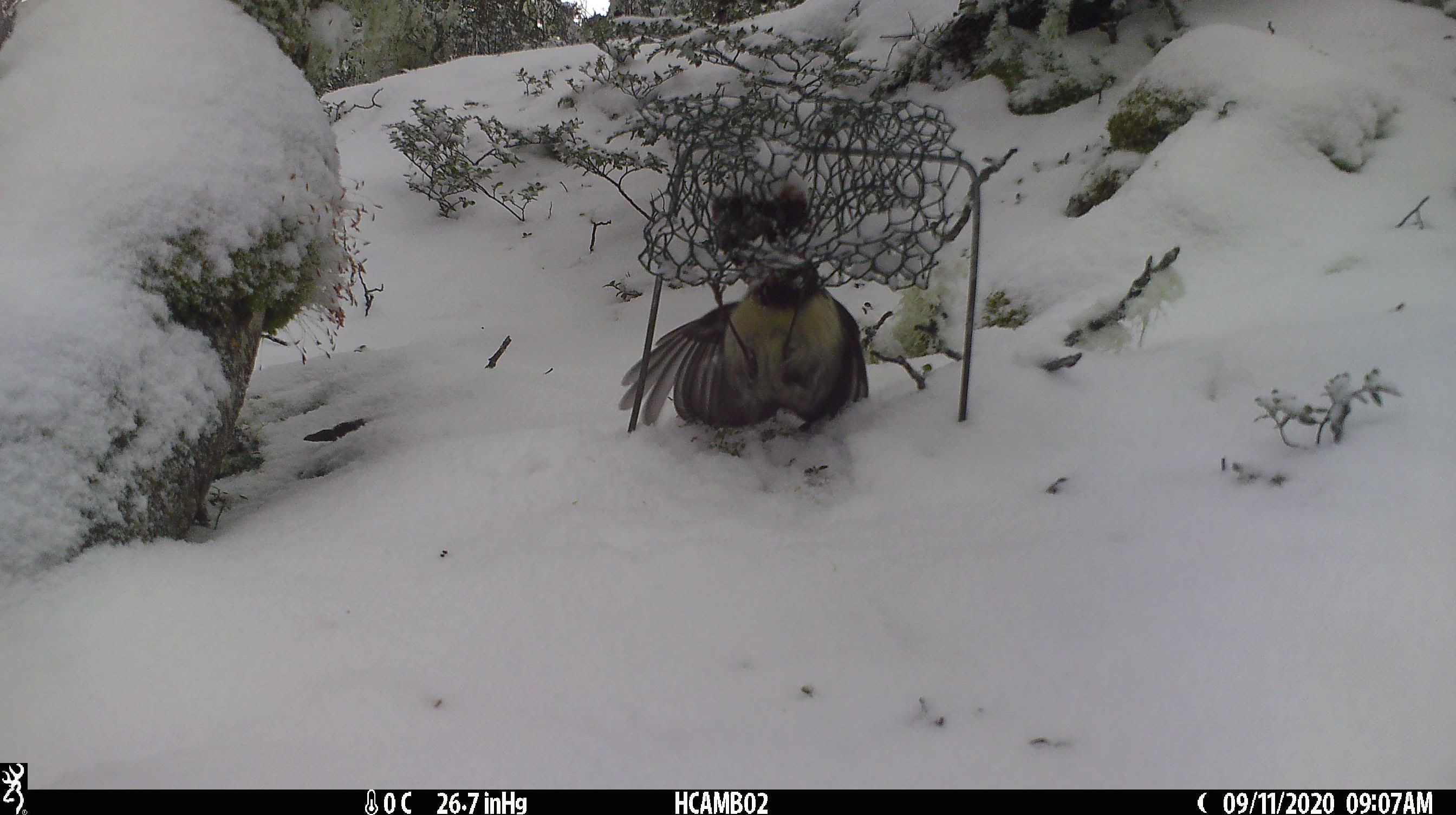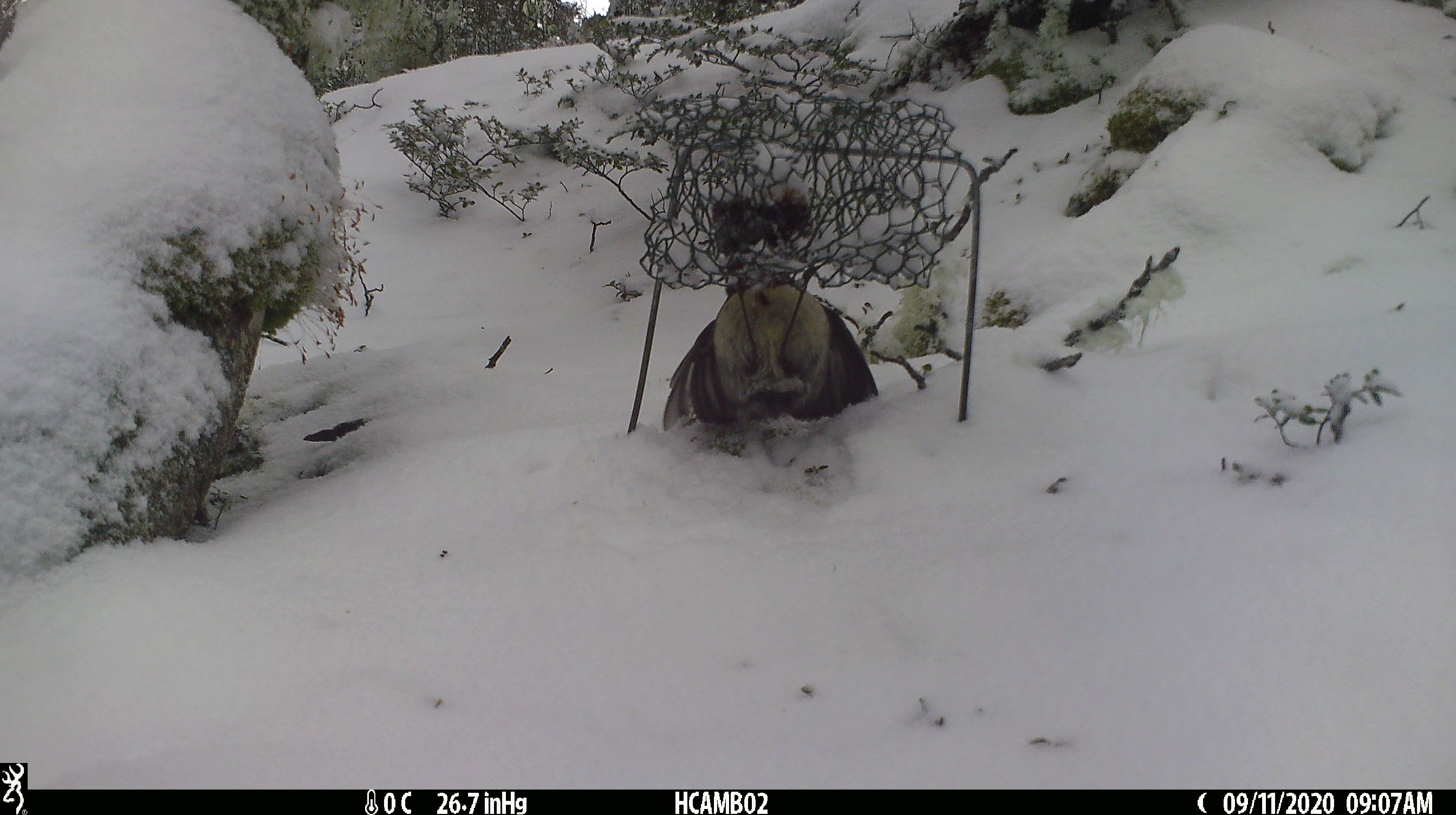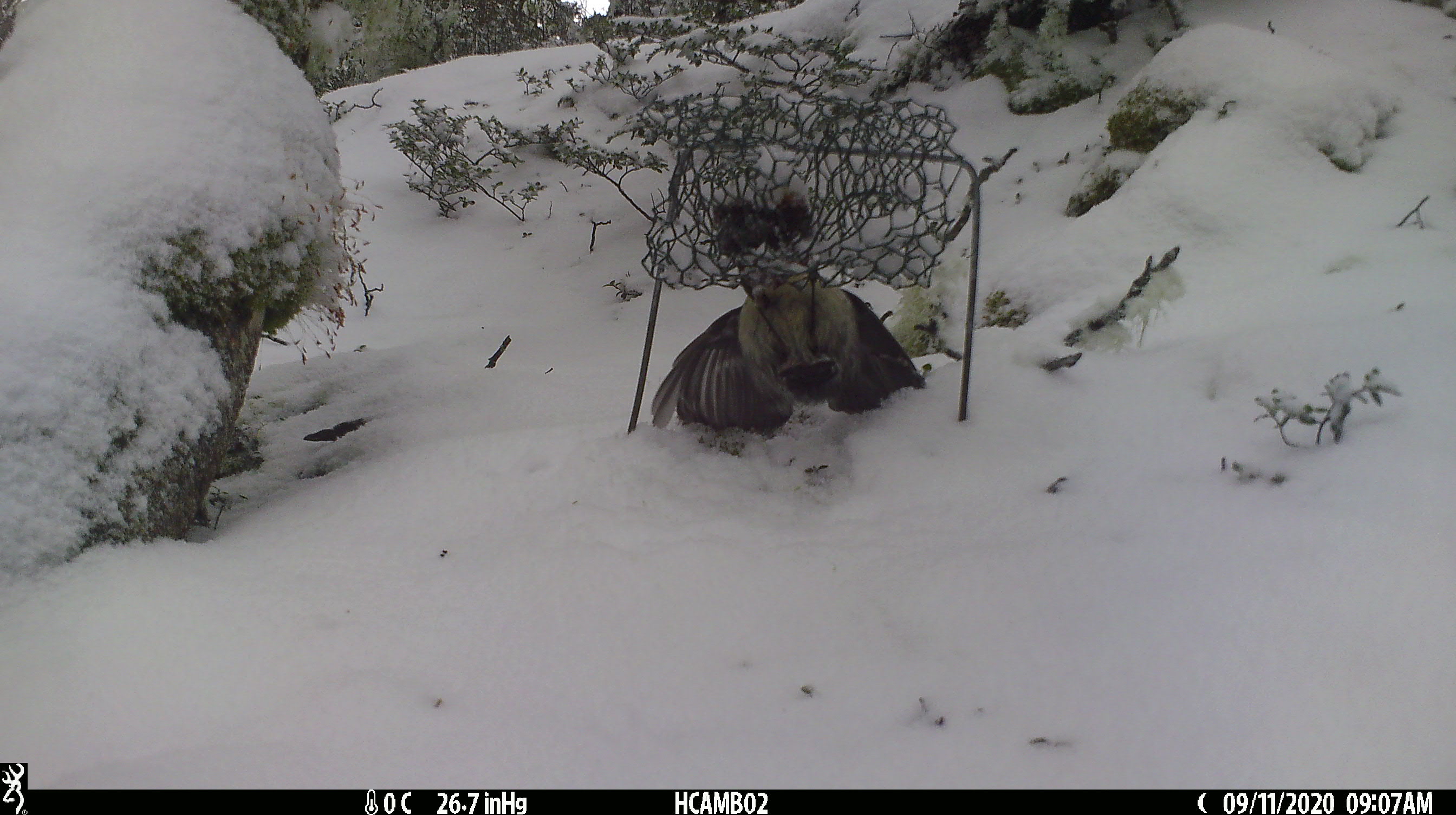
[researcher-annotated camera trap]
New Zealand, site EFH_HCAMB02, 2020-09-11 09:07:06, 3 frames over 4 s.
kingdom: Animalia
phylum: Chordata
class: Aves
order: Passeriformes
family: Petroicidae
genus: Petroica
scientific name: Petroica australis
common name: new zealand robin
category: robin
Robin (new zealand robin) (Petroica australis).